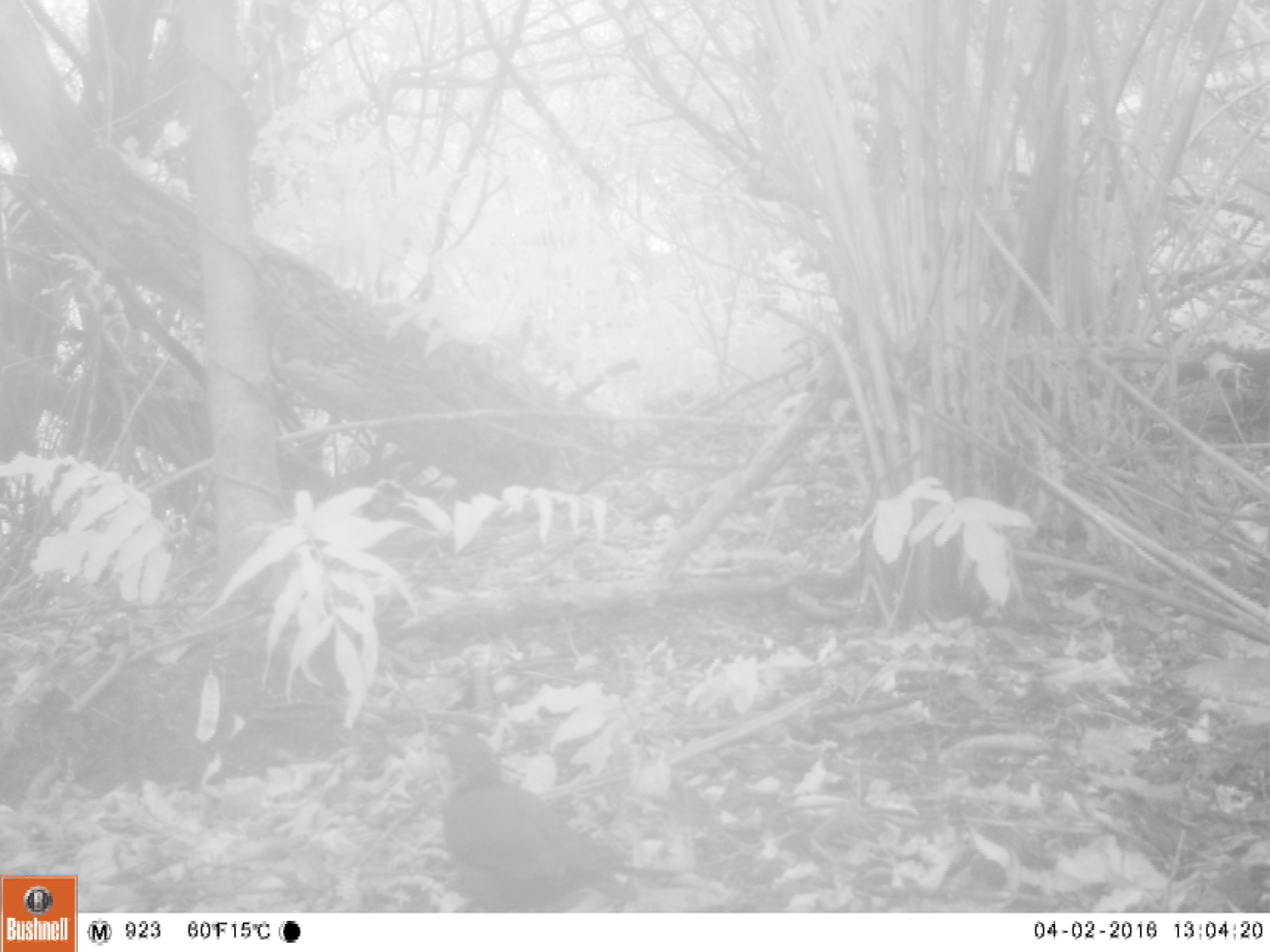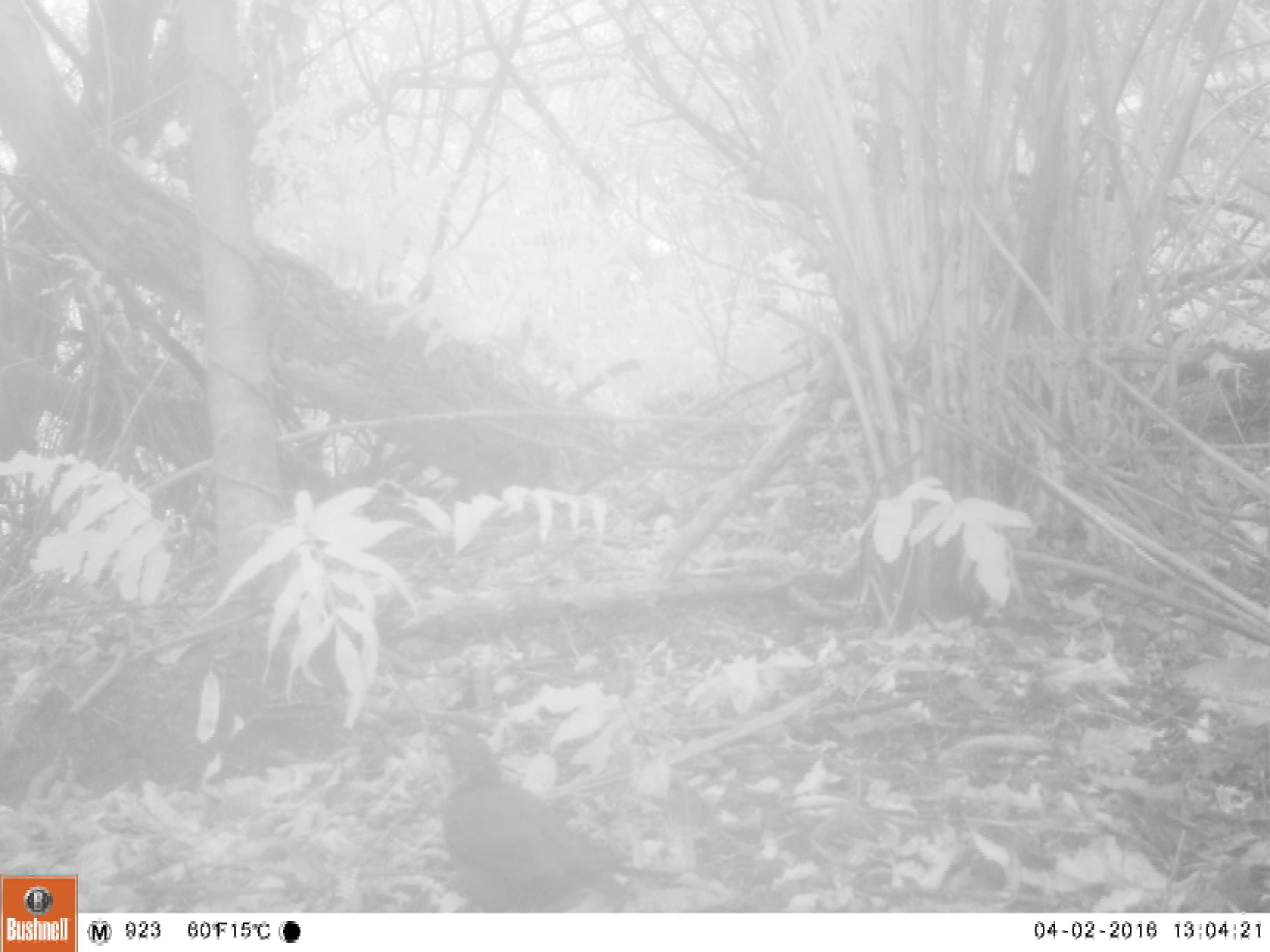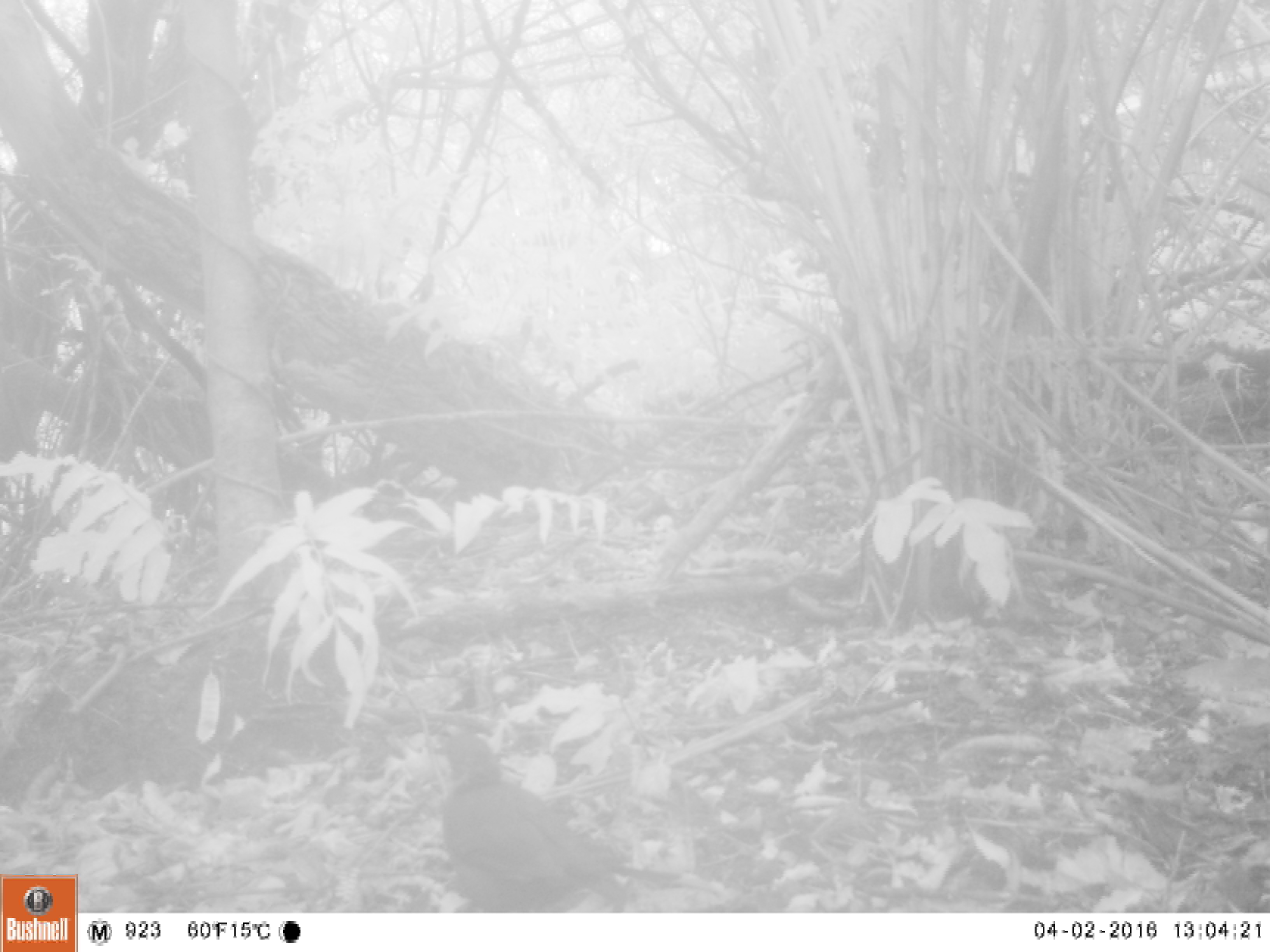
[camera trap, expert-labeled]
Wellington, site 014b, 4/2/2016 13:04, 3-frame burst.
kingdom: Animalia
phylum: Chordata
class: Aves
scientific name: Aves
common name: bird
Bird (Aves).